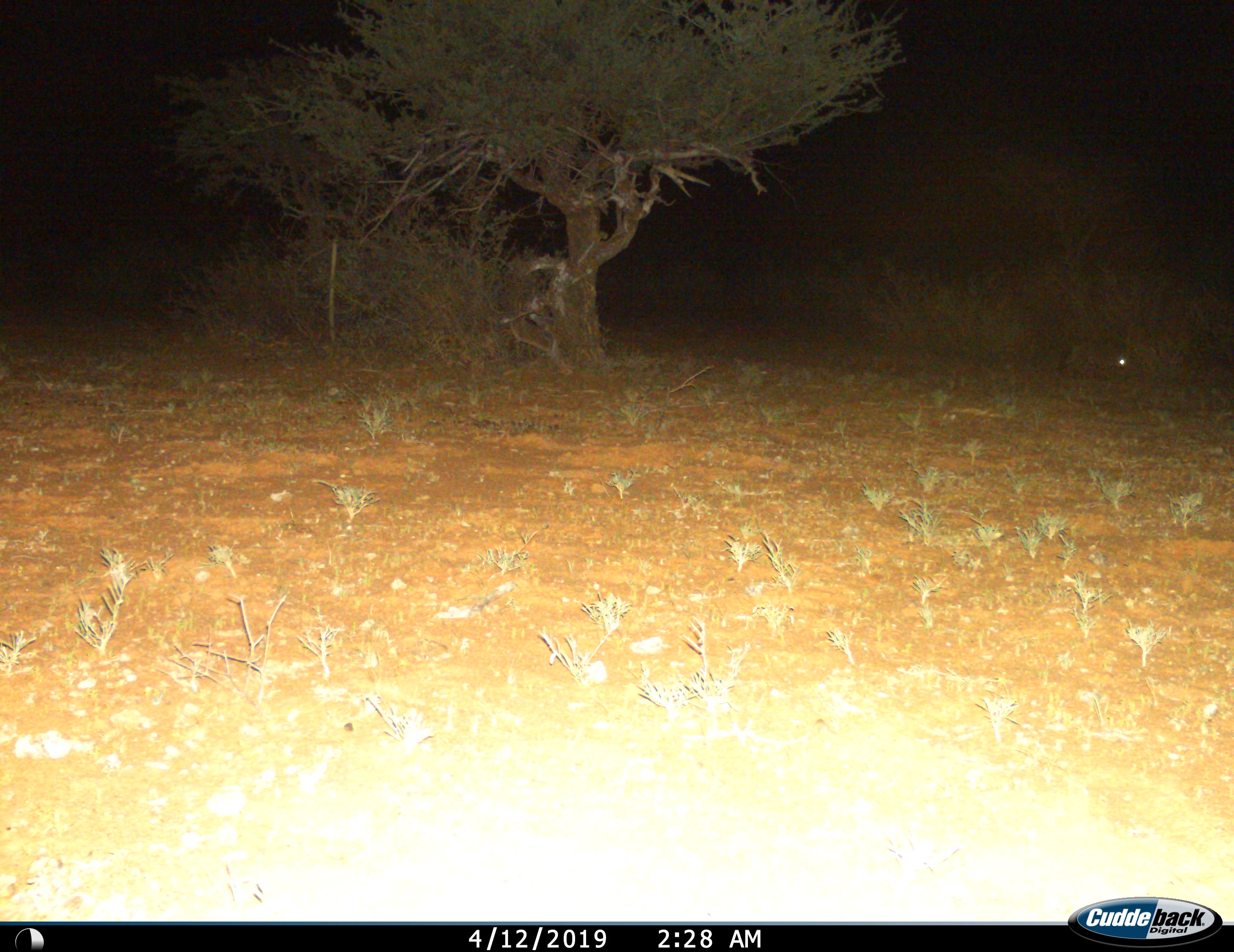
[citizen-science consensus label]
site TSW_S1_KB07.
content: unidentified animal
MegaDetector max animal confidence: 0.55